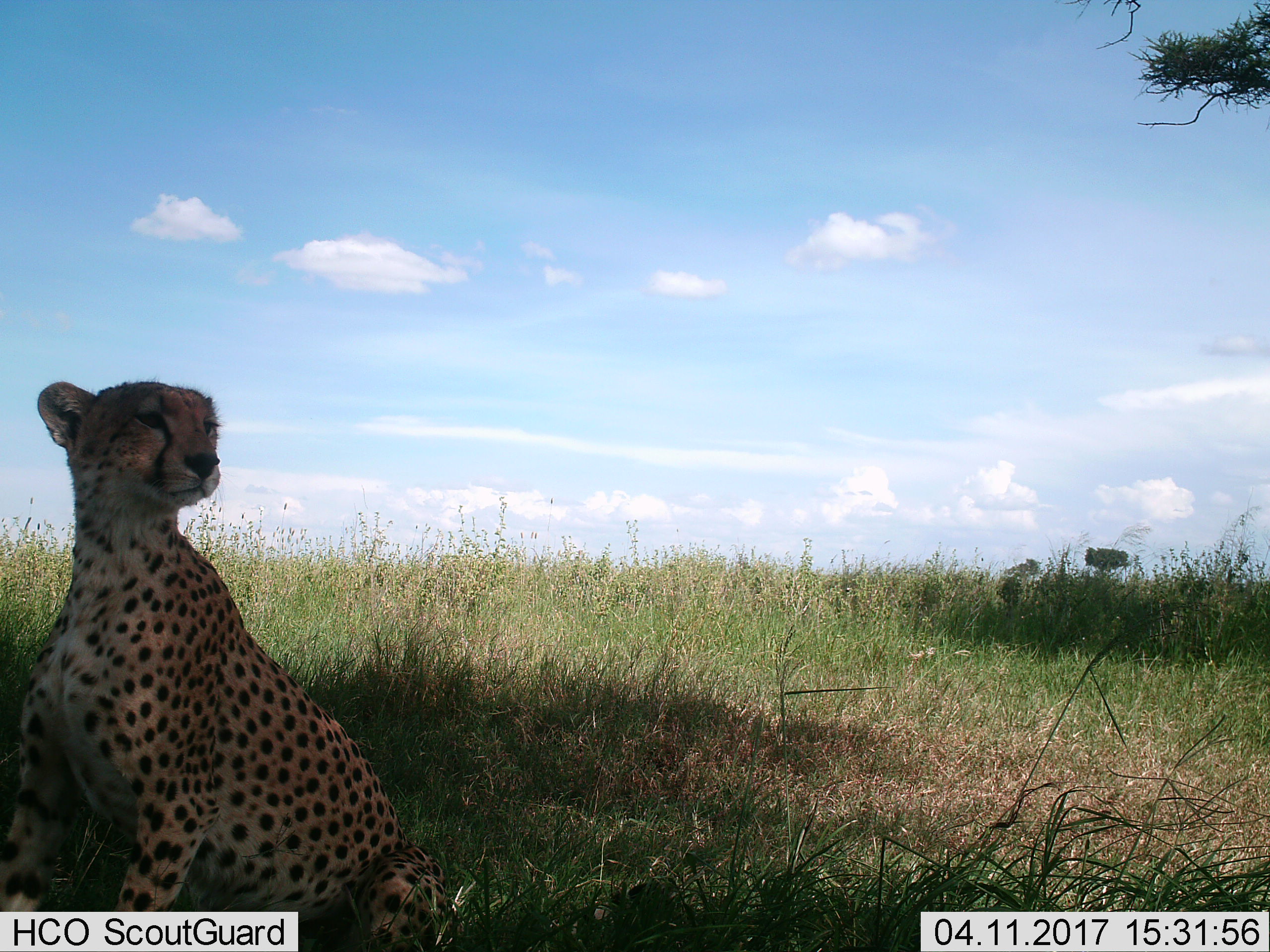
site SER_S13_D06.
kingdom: Animalia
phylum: Chordata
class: Mammalia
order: Carnivora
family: Felidae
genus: Acinonyx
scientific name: Acinonyx jubatus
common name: cheetah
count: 1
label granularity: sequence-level